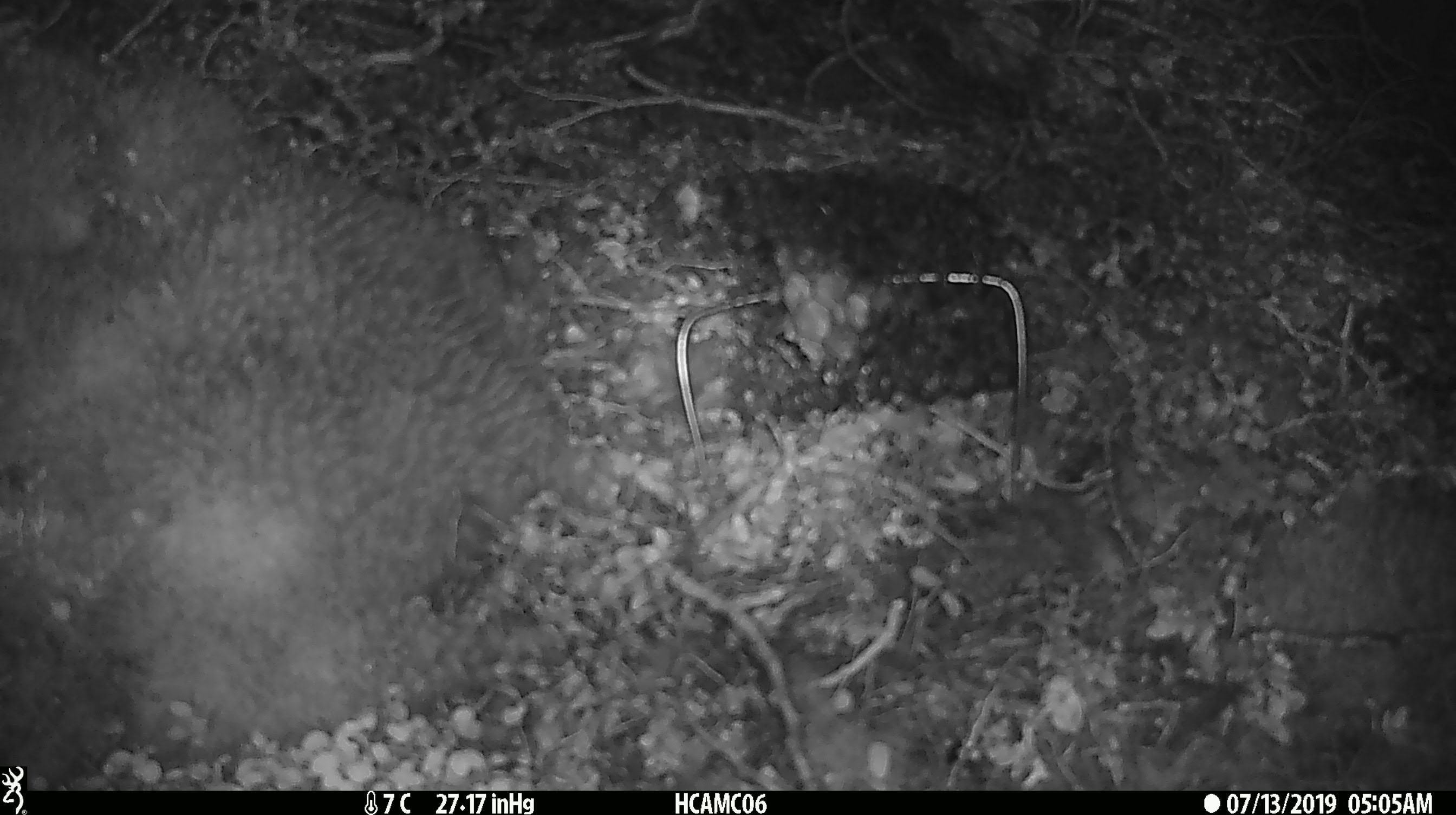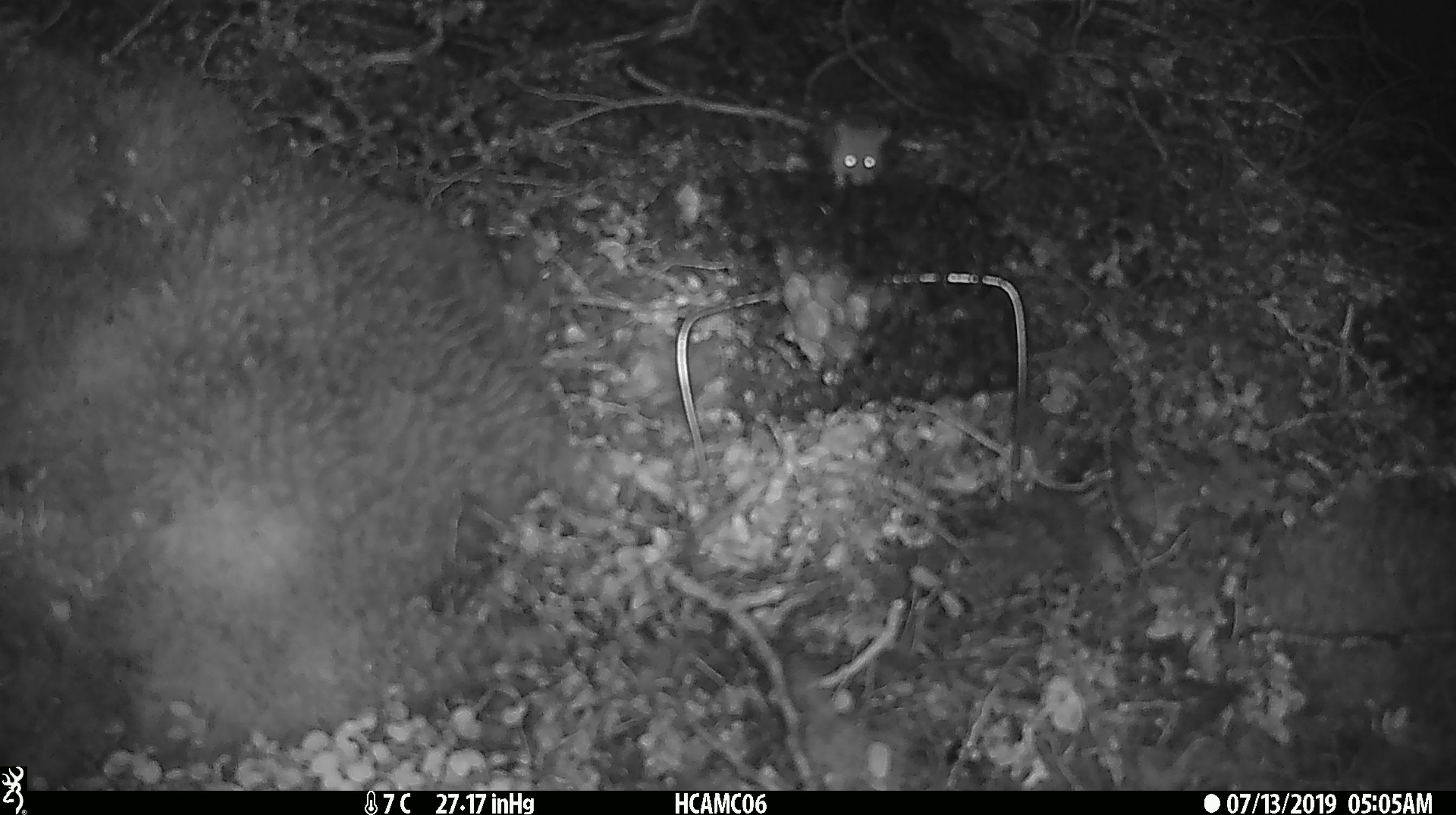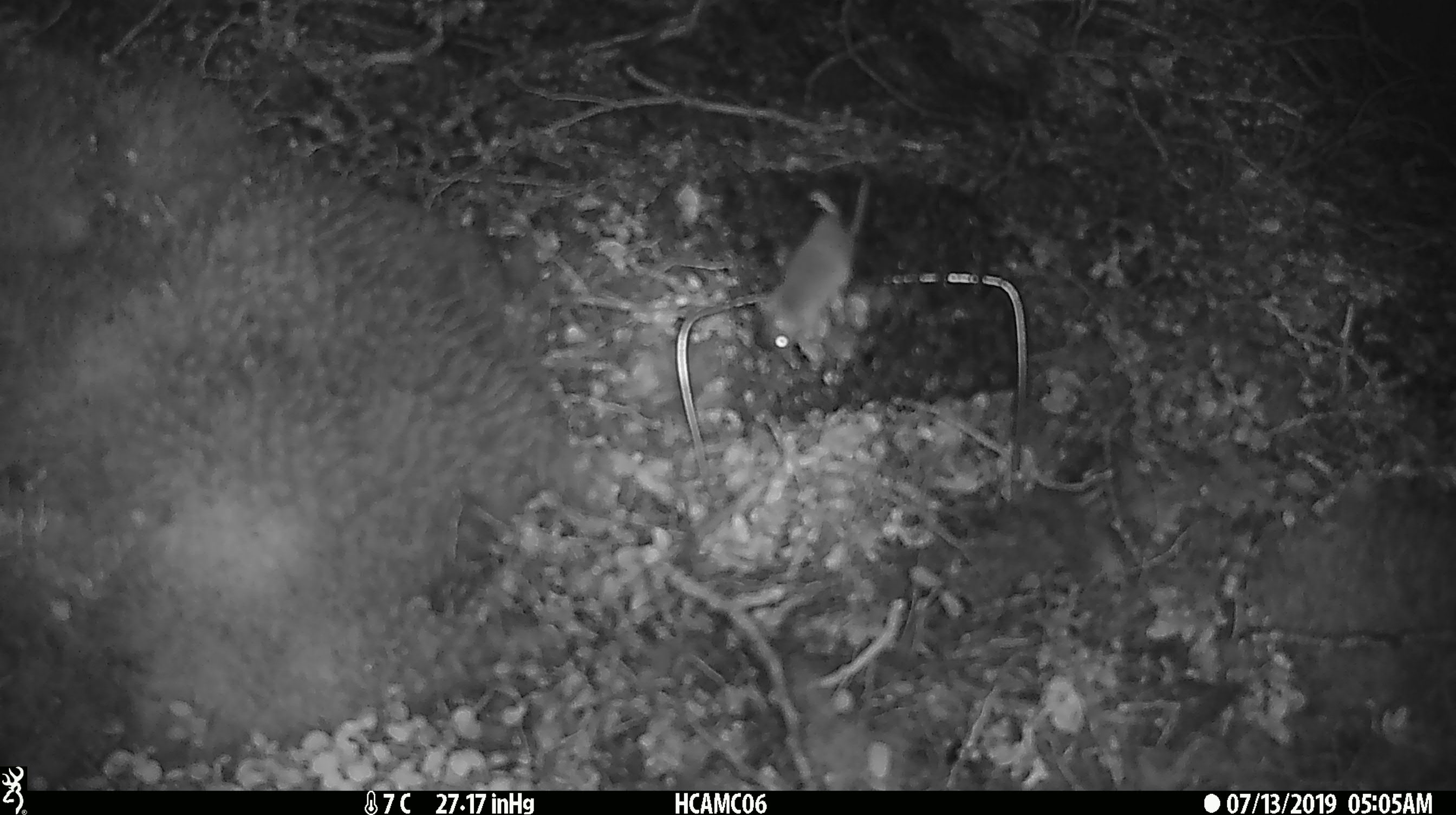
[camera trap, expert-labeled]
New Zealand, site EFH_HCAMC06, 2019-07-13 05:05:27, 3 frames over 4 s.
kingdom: Animalia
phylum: Chordata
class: Mammalia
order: Rodentia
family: Muridae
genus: Mus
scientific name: Mus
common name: mouse